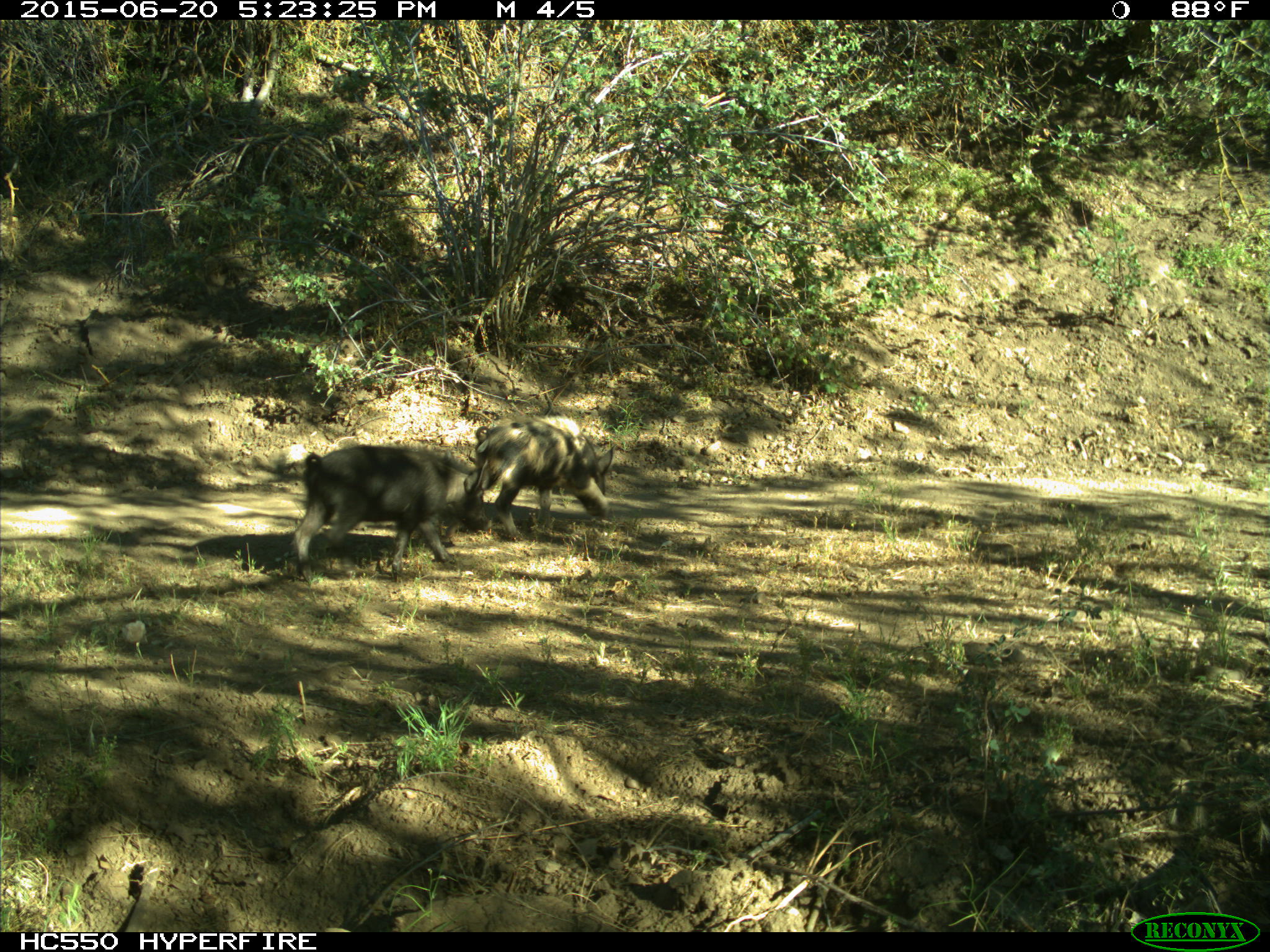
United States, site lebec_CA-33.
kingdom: Animalia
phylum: Chordata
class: Mammalia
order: Artiodactyla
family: Suidae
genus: Sus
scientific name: Sus scrofa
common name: wild boar